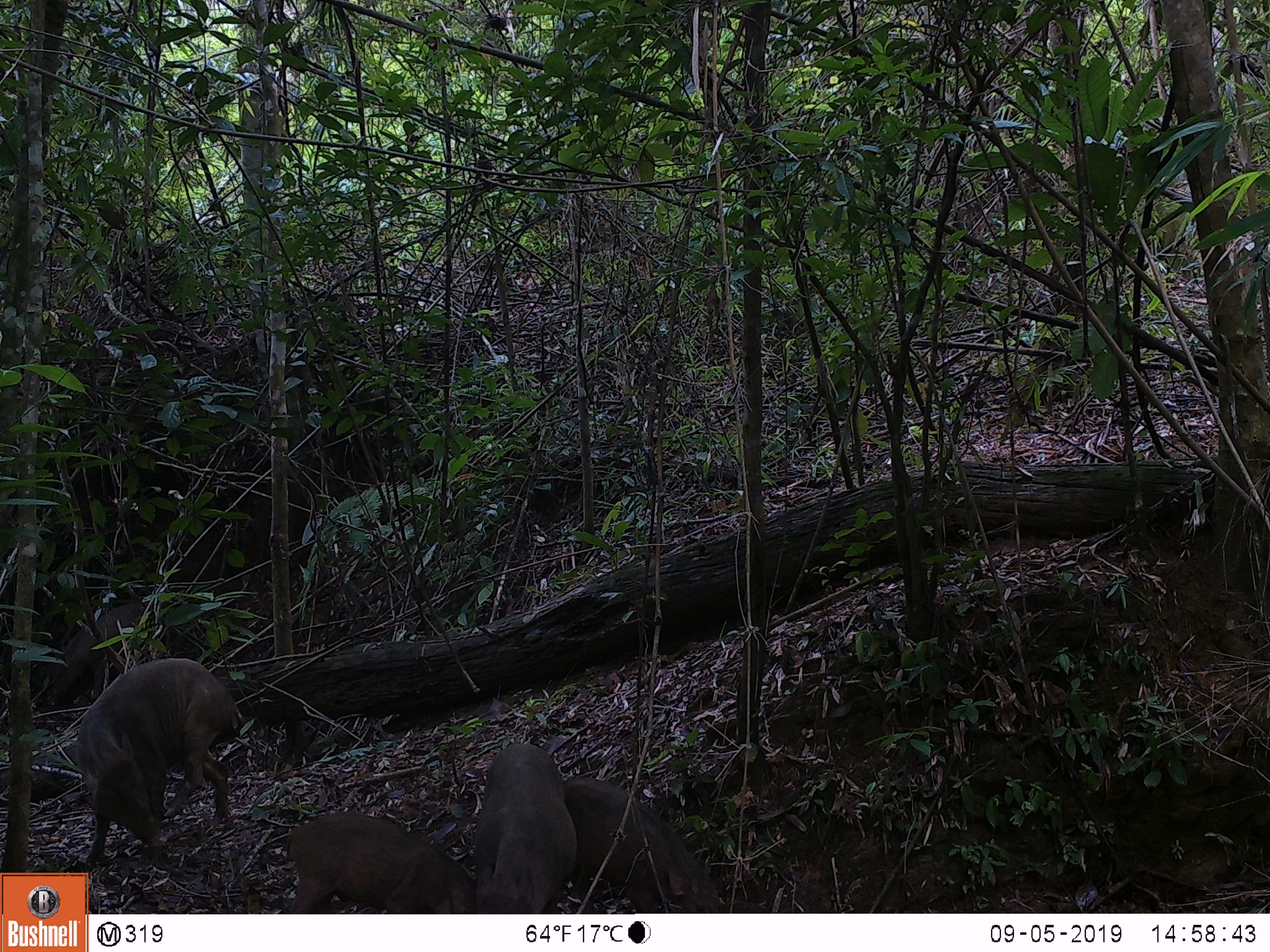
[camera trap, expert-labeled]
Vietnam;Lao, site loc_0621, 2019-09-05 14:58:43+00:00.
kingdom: Animalia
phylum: Chordata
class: Mammalia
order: Artiodactyla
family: Suidae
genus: Sus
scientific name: Sus scrofa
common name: eurasian wild pig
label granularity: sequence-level